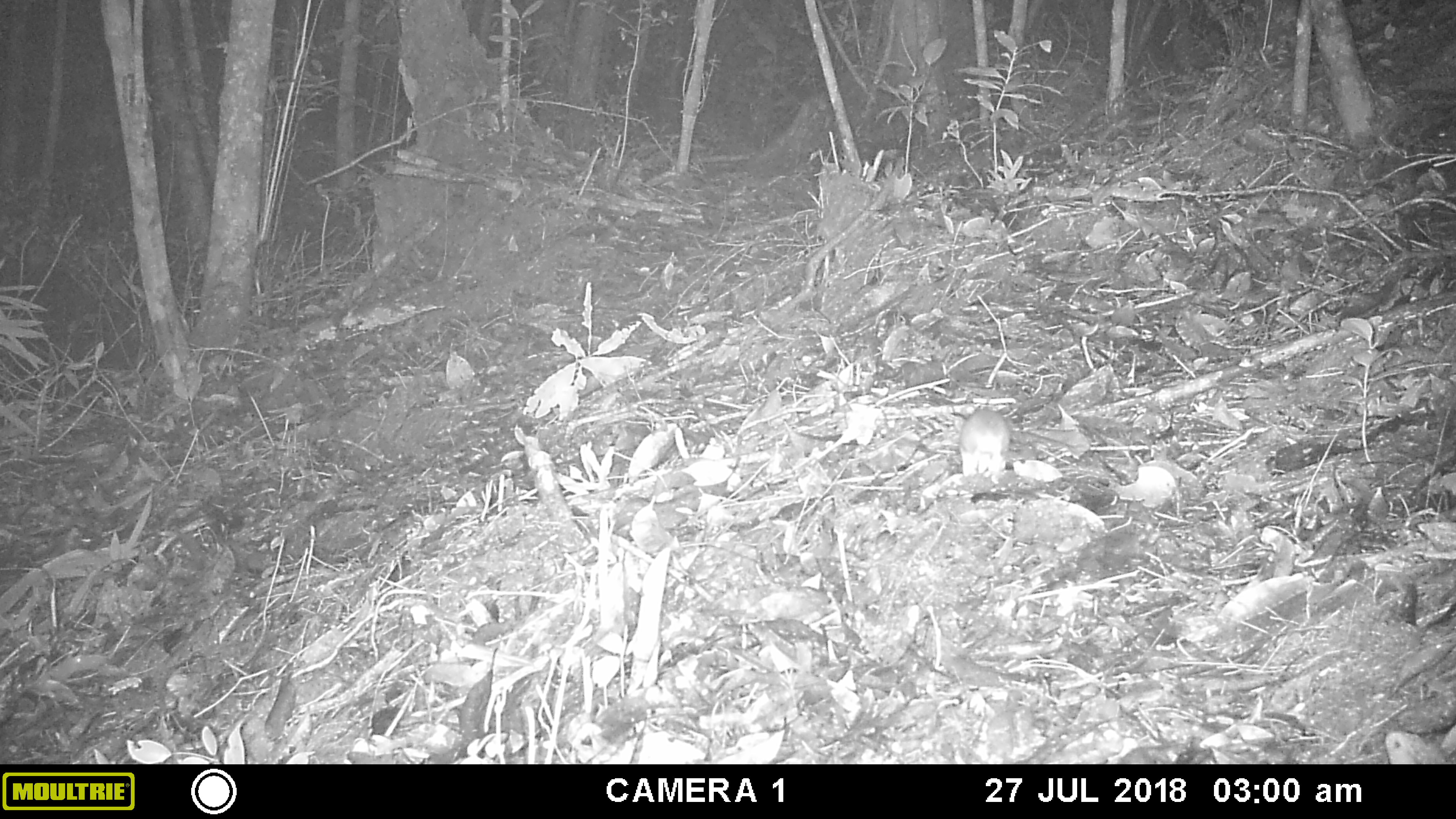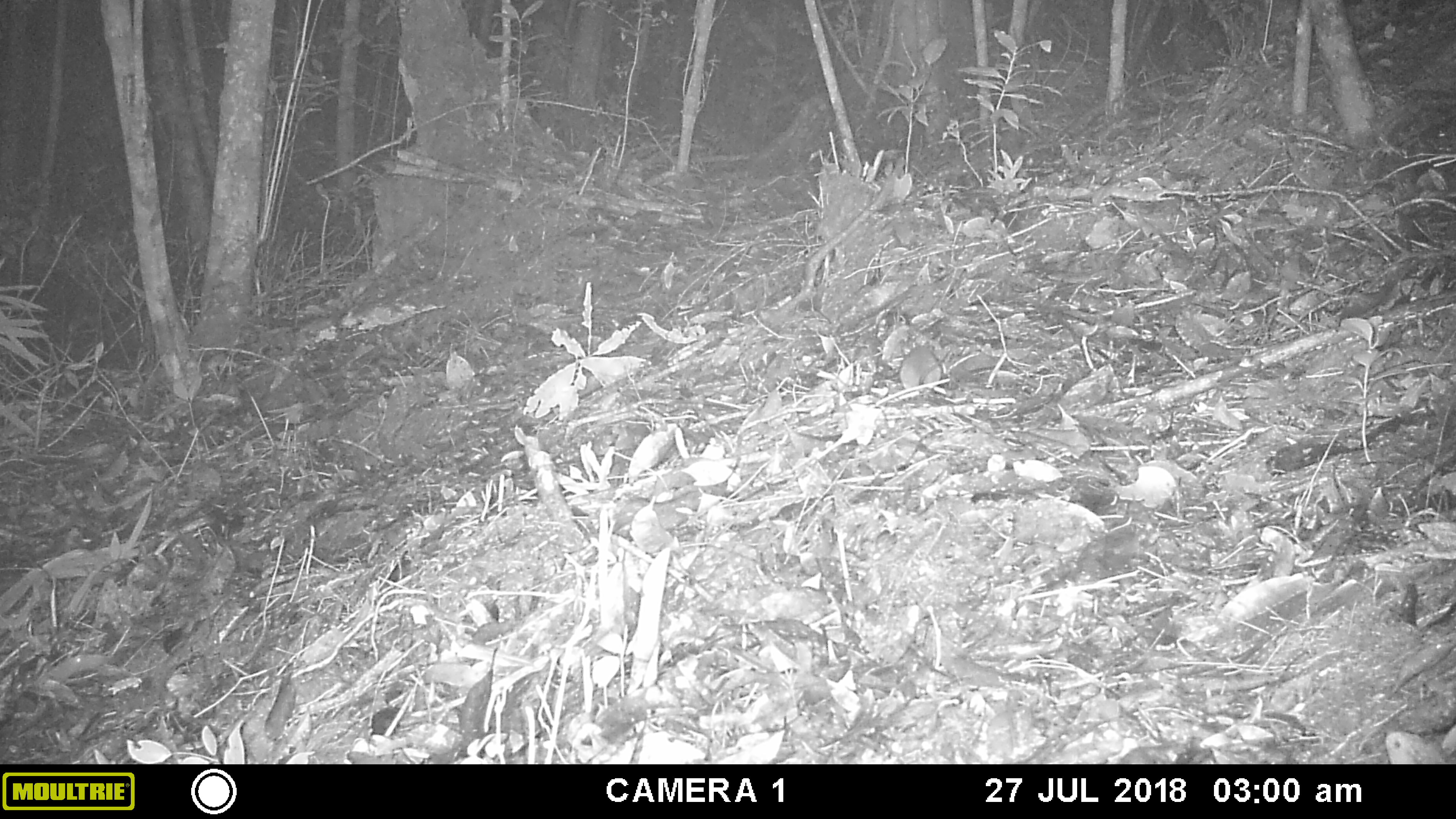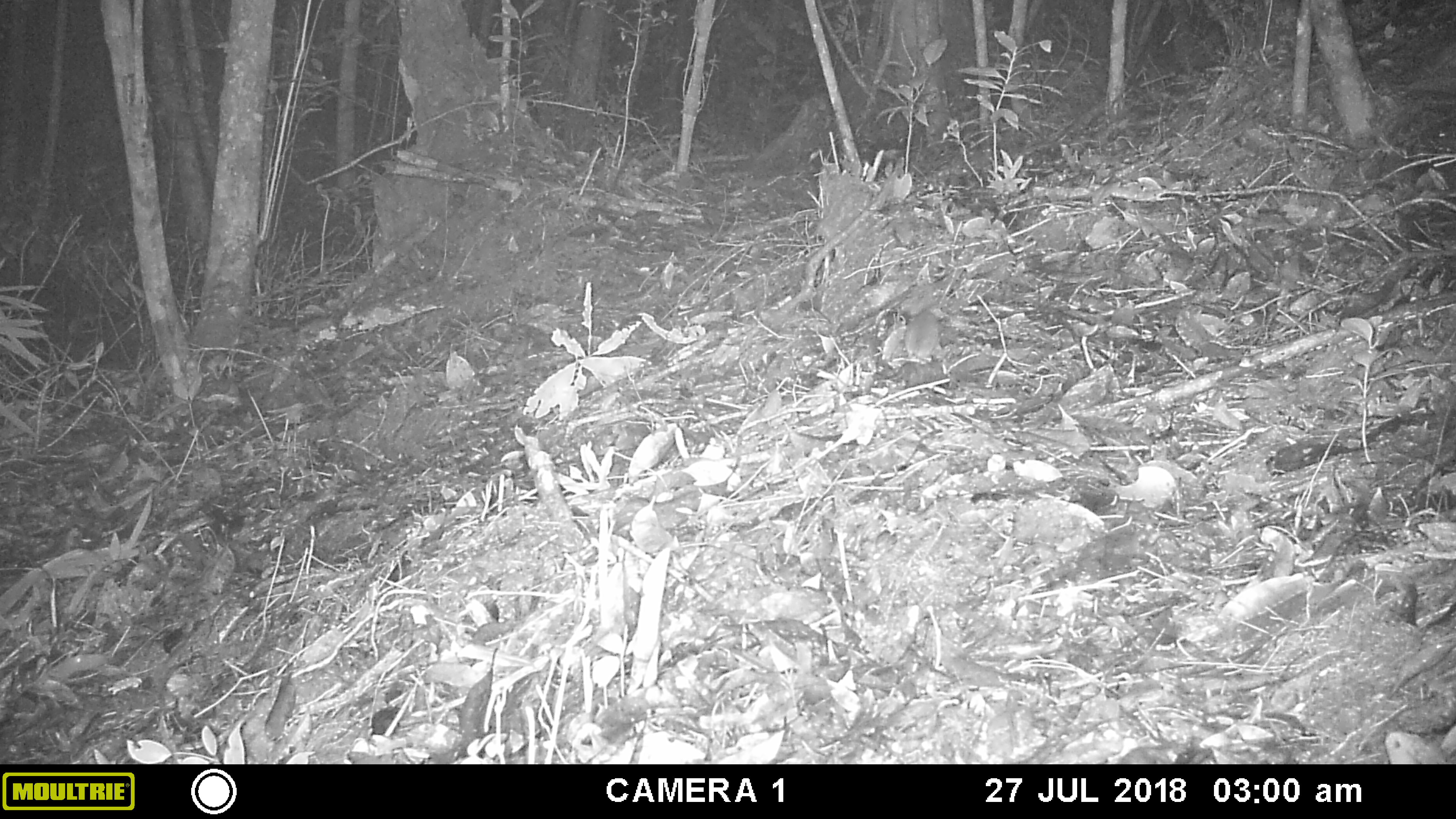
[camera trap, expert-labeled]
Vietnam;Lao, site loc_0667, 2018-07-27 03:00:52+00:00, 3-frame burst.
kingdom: Animalia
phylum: Chordata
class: Mammalia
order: Rodentia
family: Muridae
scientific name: Muridae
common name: old-world mice and rats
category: unidentified murid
Unidentified murid (old-world mice and rats) (Muridae). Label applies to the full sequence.